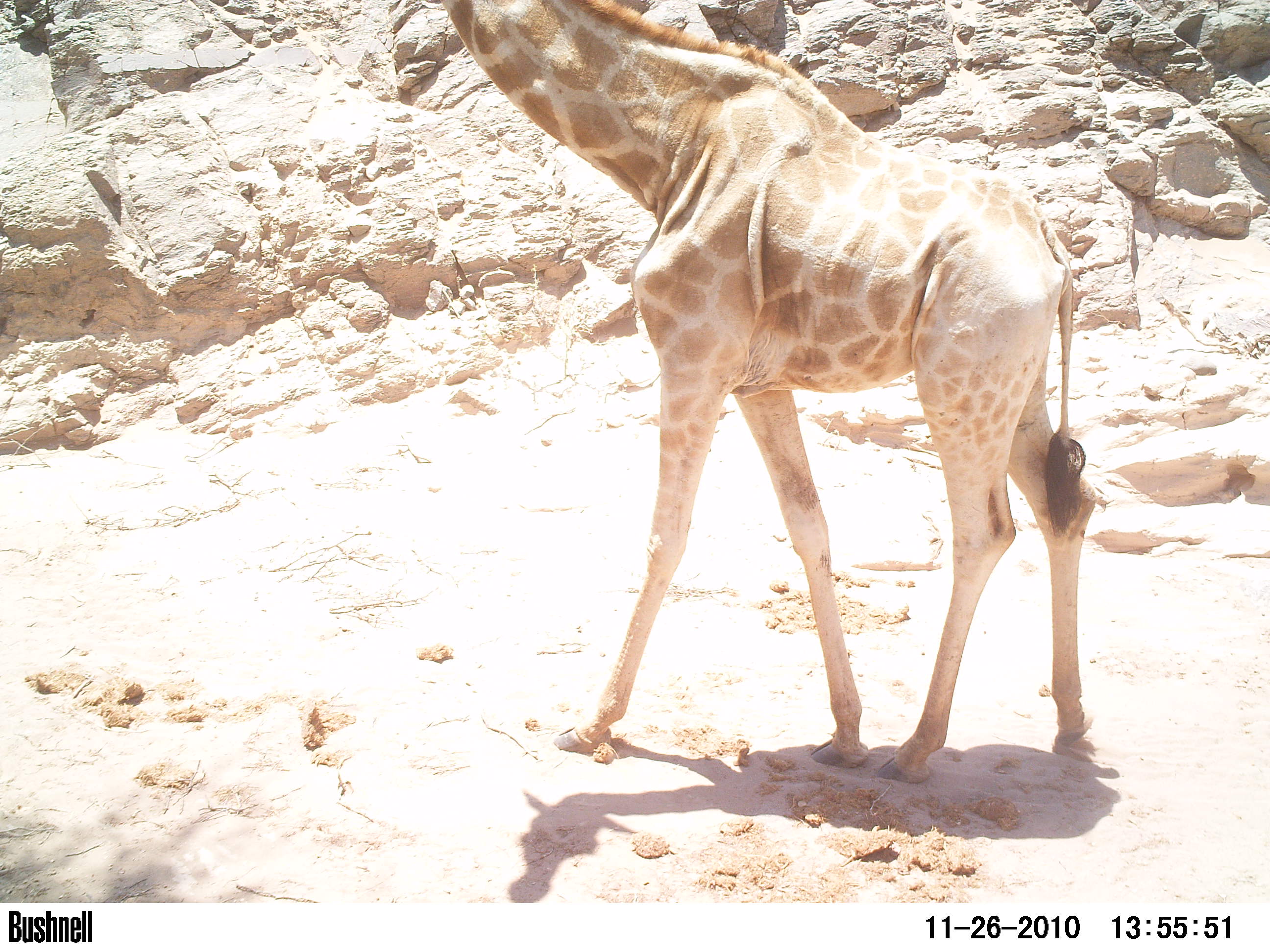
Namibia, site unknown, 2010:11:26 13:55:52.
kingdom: Animalia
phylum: Chordata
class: Mammalia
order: Artiodactyla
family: Giraffidae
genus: Giraffa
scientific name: Giraffa camelopardalis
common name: giraffe